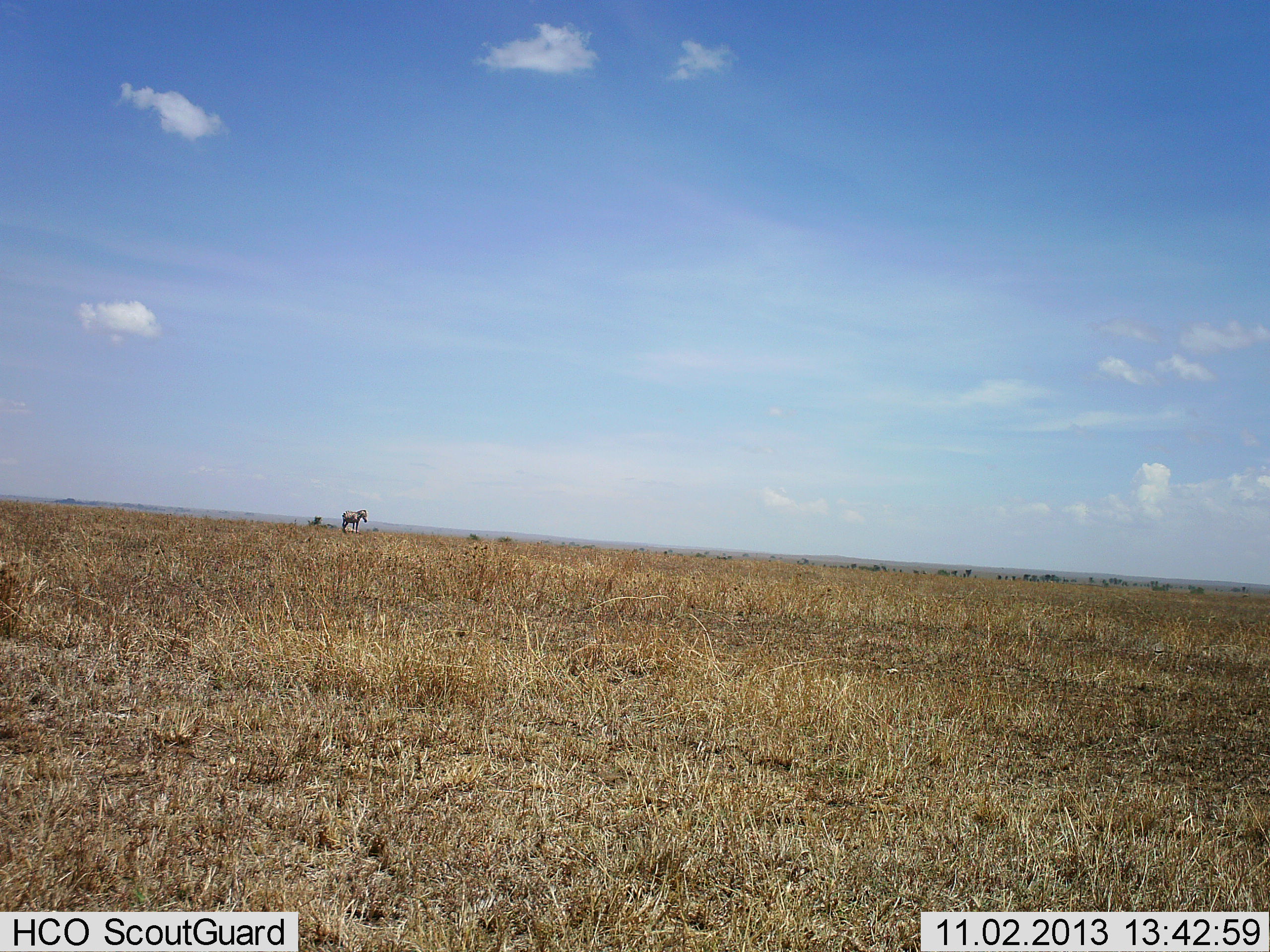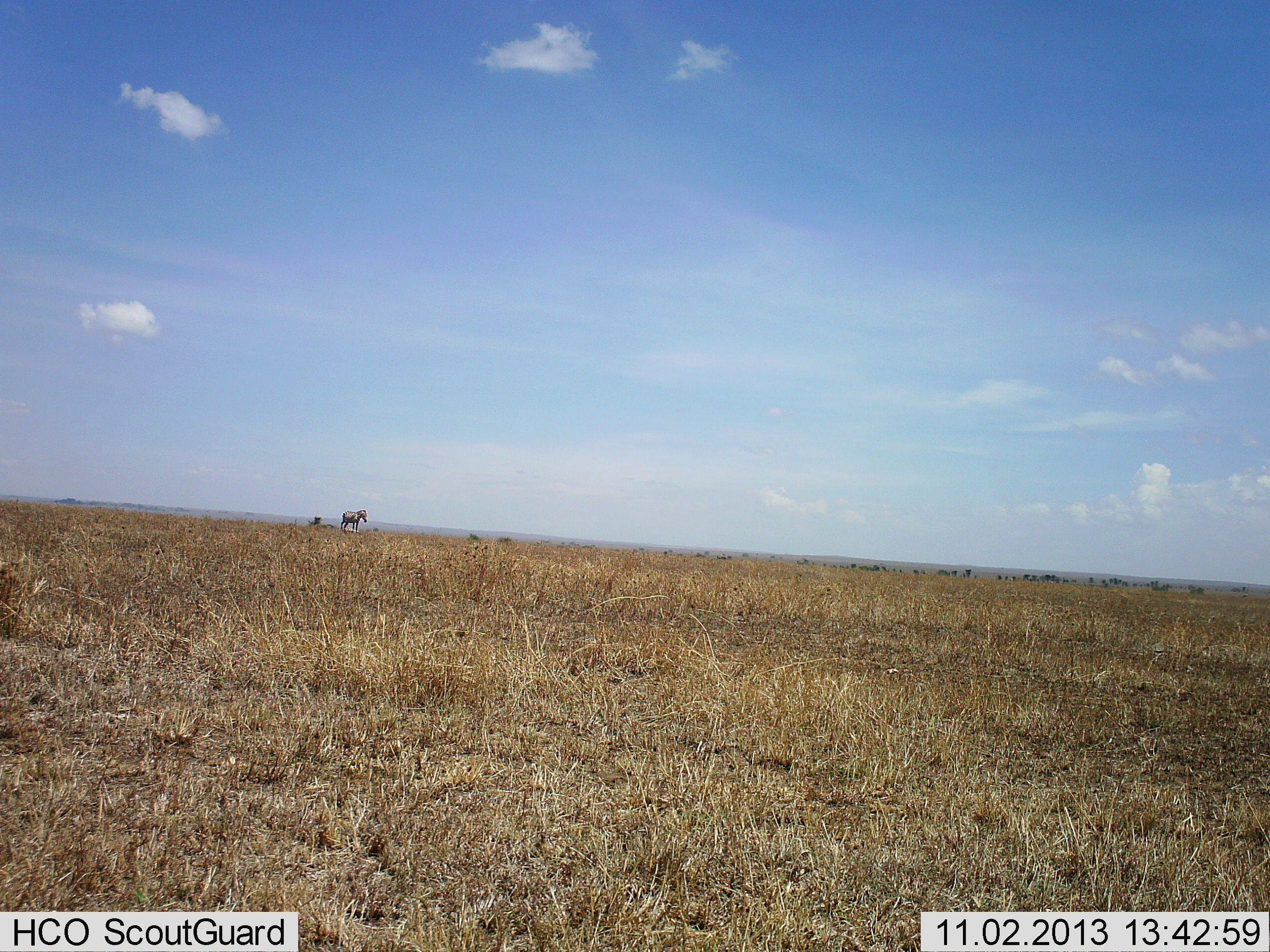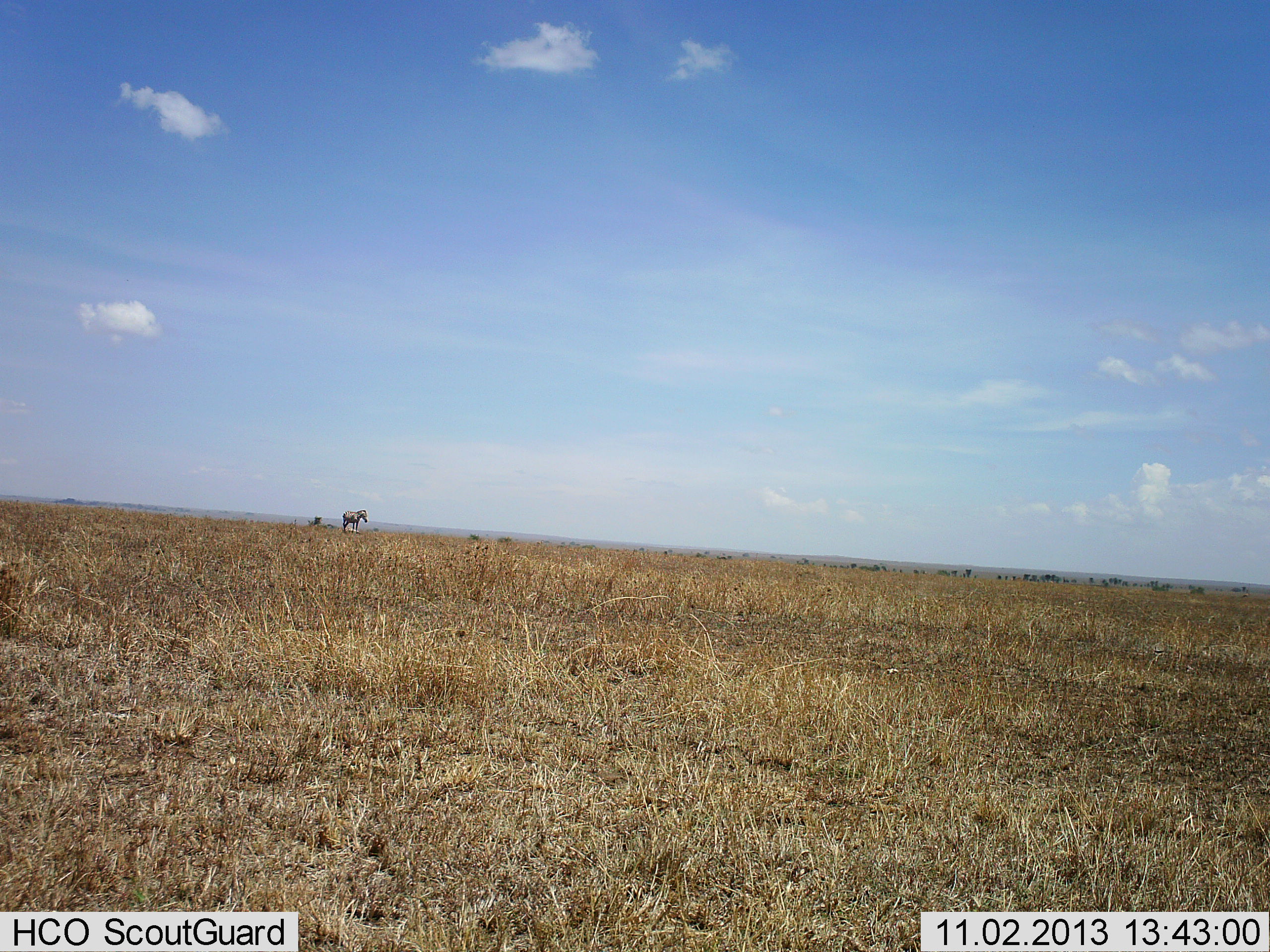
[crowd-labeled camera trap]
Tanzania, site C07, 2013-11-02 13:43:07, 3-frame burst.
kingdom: Animalia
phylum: Chordata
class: Mammalia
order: Perissodactyla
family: Equidae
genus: Equus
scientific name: Equus quagga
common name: plains zebra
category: zebra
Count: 1.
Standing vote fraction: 100%.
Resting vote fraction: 0%.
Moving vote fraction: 0%.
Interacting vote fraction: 0%.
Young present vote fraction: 0%.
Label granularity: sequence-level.